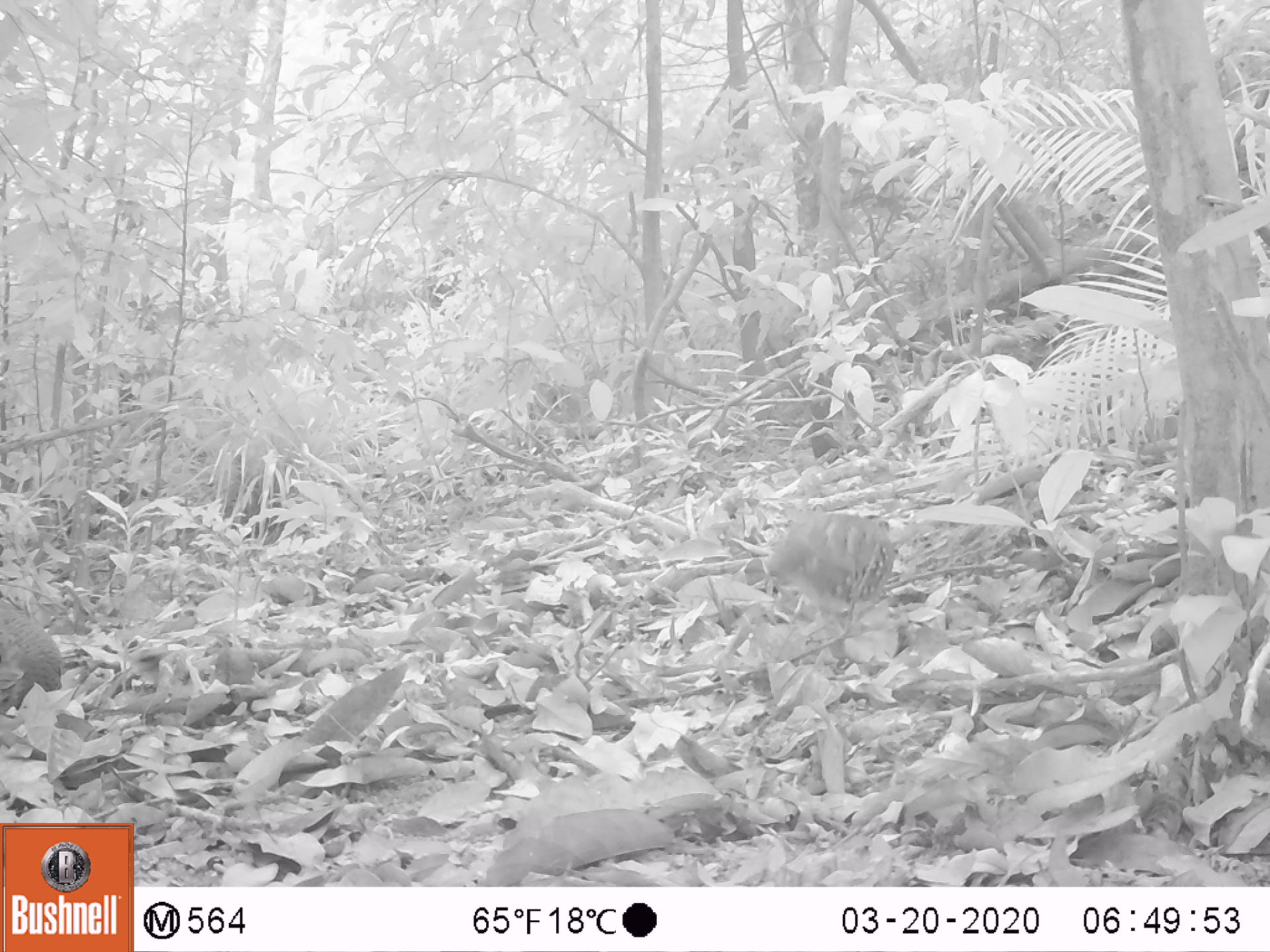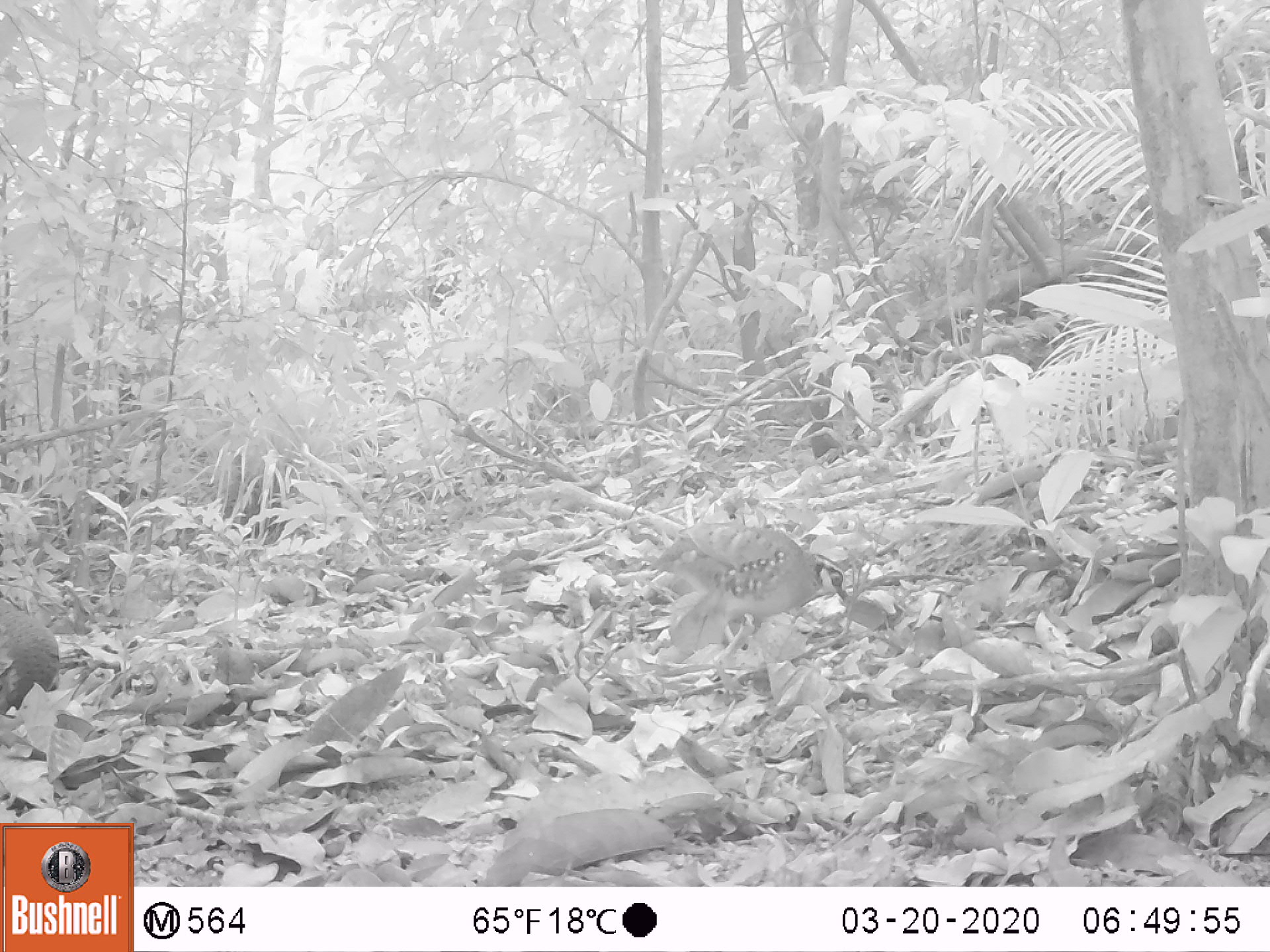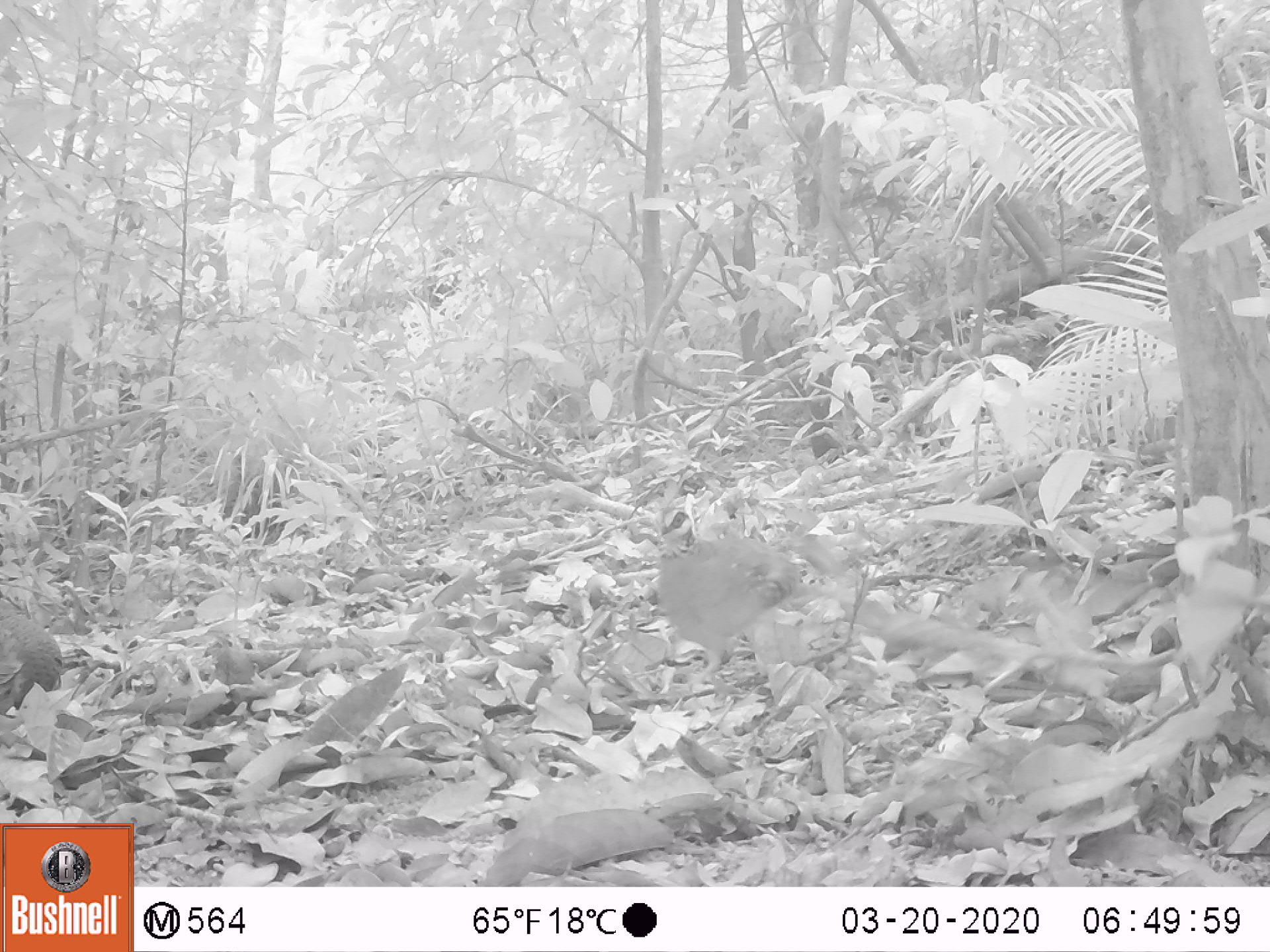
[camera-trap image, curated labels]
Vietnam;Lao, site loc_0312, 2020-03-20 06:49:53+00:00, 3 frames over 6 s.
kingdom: Animalia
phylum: Chordata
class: Aves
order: Galliformes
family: Phasianidae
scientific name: Phasianidae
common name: partridge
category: unidentified partridge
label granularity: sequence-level